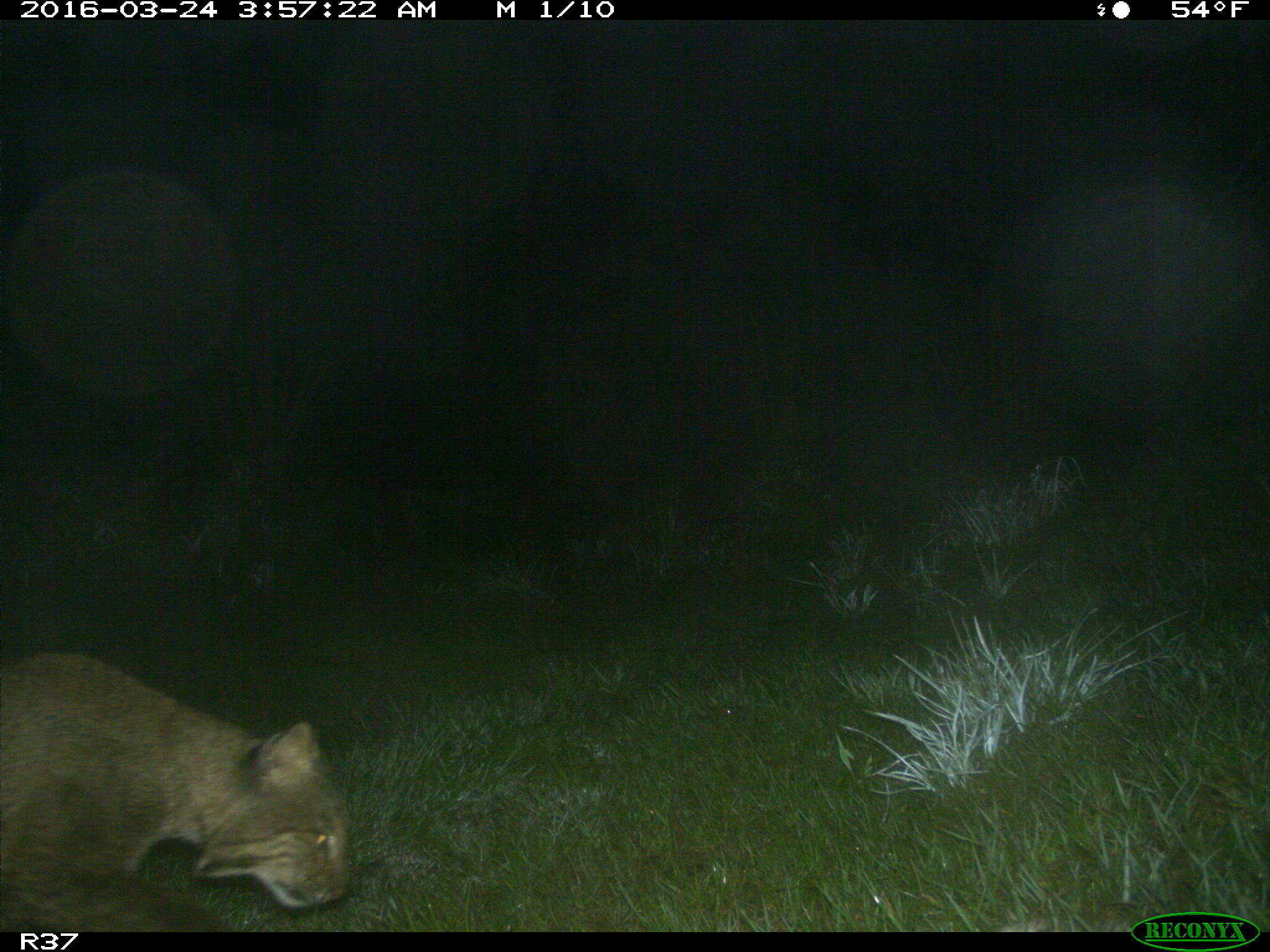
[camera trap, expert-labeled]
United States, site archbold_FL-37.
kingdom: Animalia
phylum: Chordata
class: Mammalia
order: Carnivora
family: Felidae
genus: Lynx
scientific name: Lynx rufus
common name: bobcat